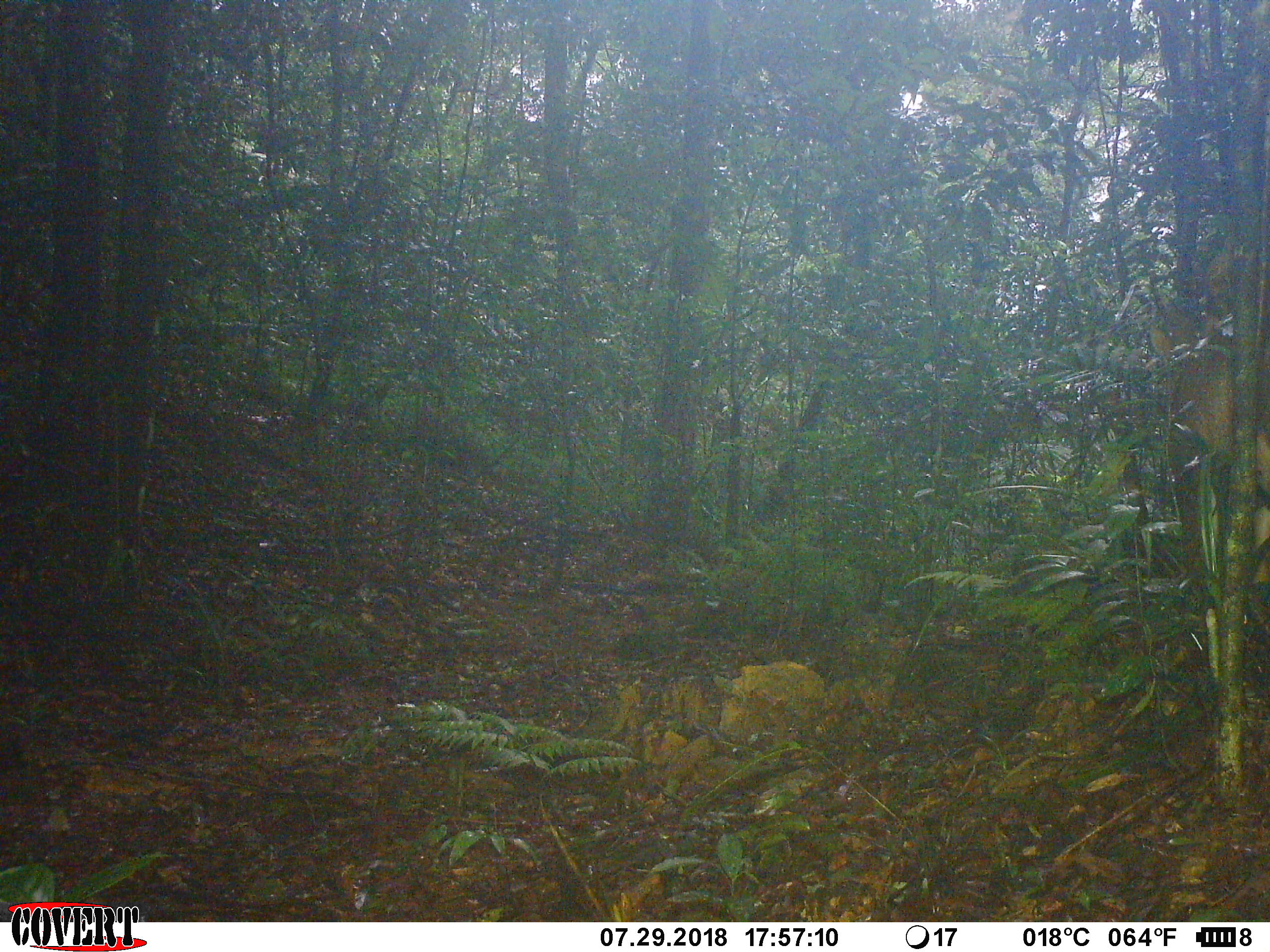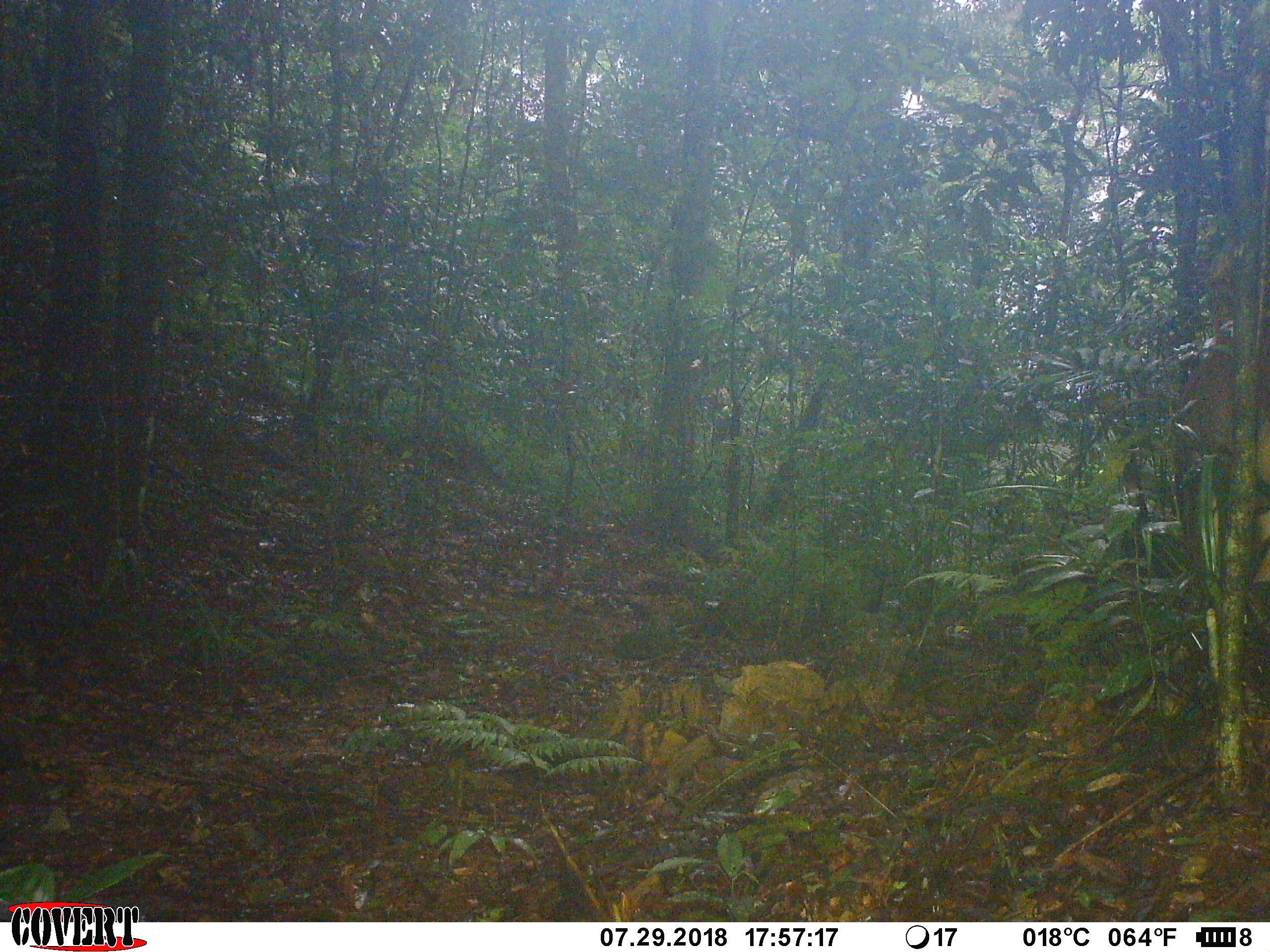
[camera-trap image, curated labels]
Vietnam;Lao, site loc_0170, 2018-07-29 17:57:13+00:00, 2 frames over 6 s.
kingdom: Animalia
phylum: Chordata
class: Mammalia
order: Artiodactyla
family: Cervidae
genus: Muntiacus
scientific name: Muntiacus vuquangensis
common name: large-antlered muntjac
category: large antlered muntjac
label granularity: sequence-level